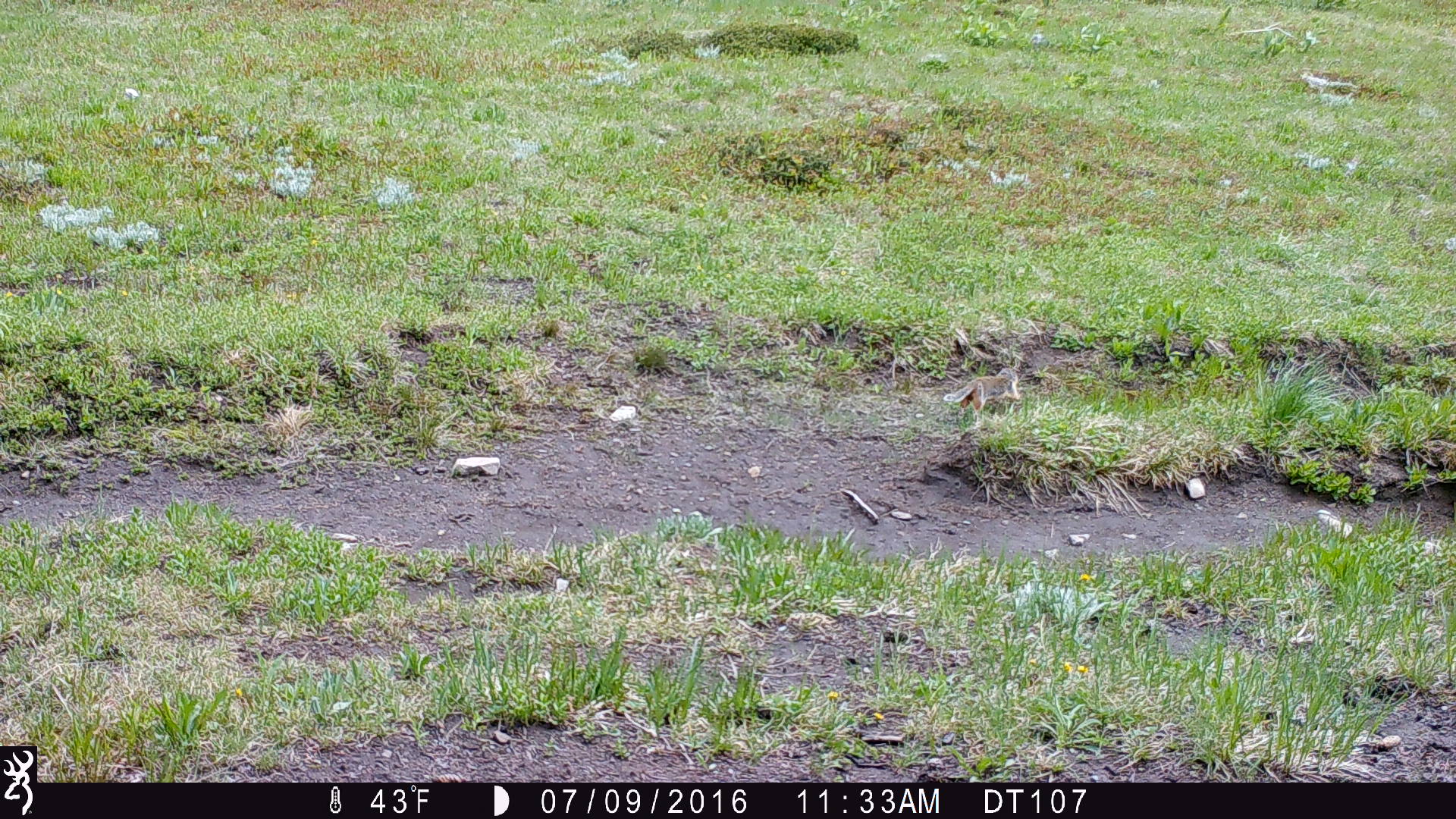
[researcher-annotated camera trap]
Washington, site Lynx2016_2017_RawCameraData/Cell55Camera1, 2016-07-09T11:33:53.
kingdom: Animalia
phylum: Chordata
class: Mammalia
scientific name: Mammalia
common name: small mammal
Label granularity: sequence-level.